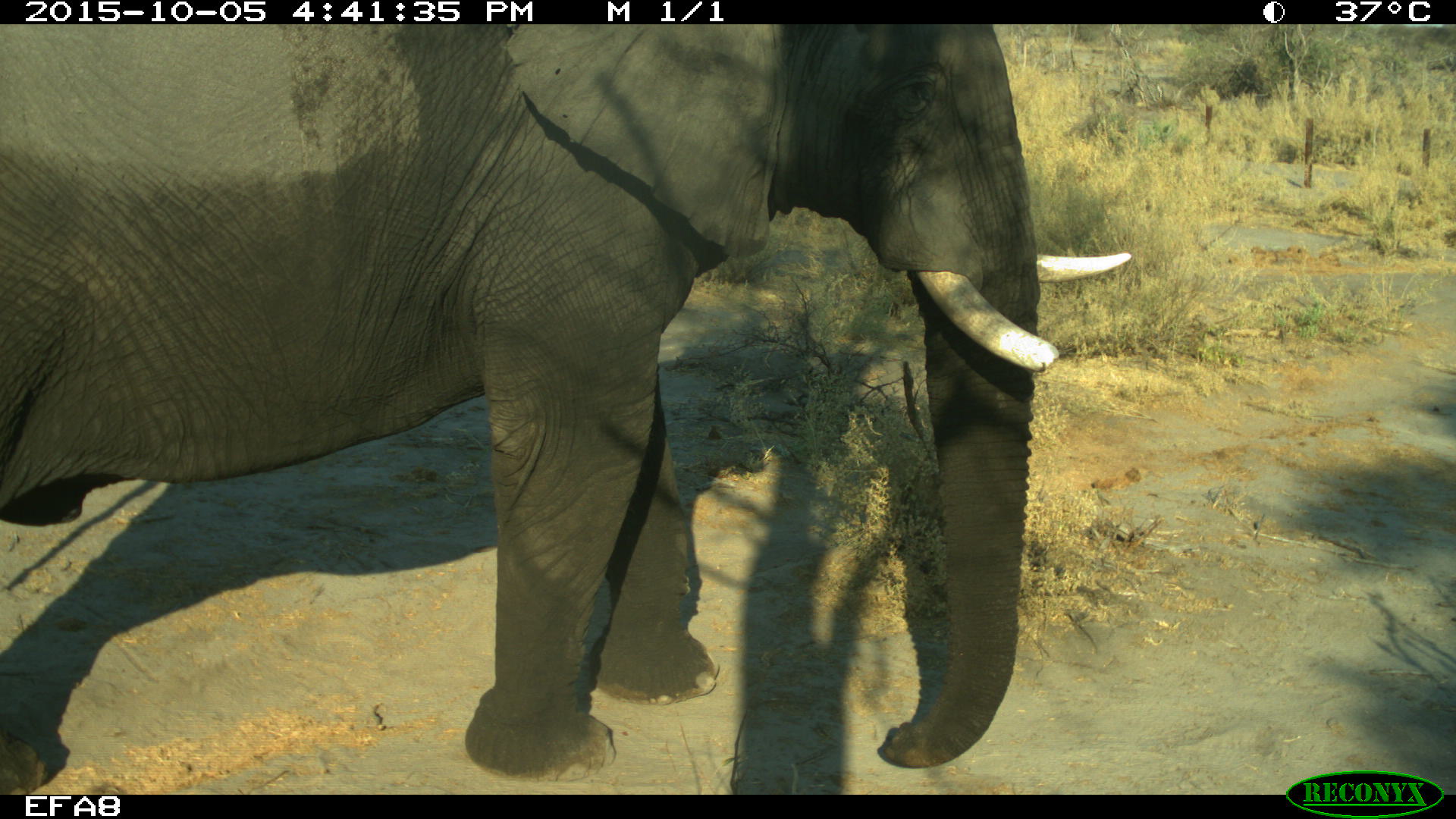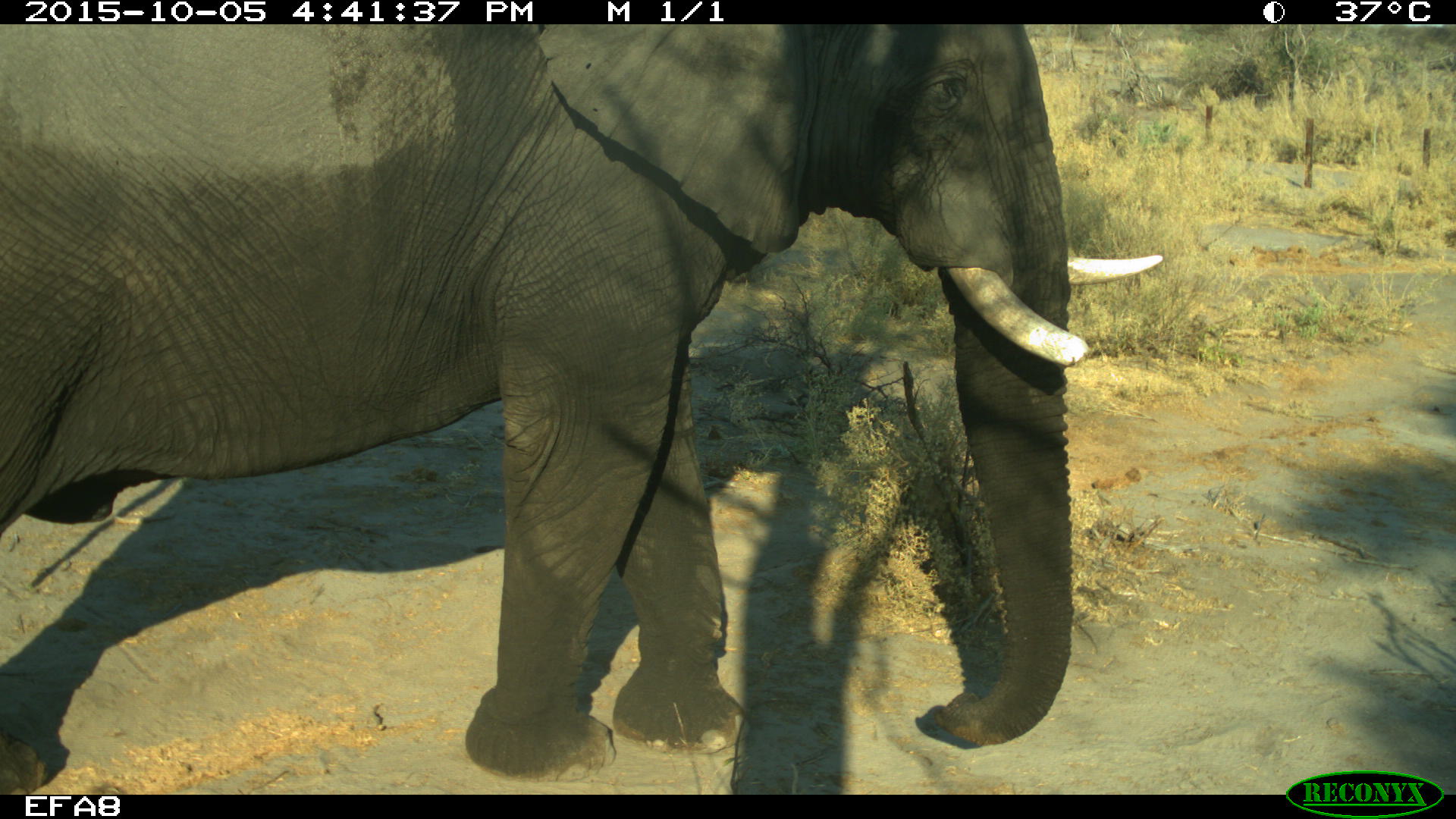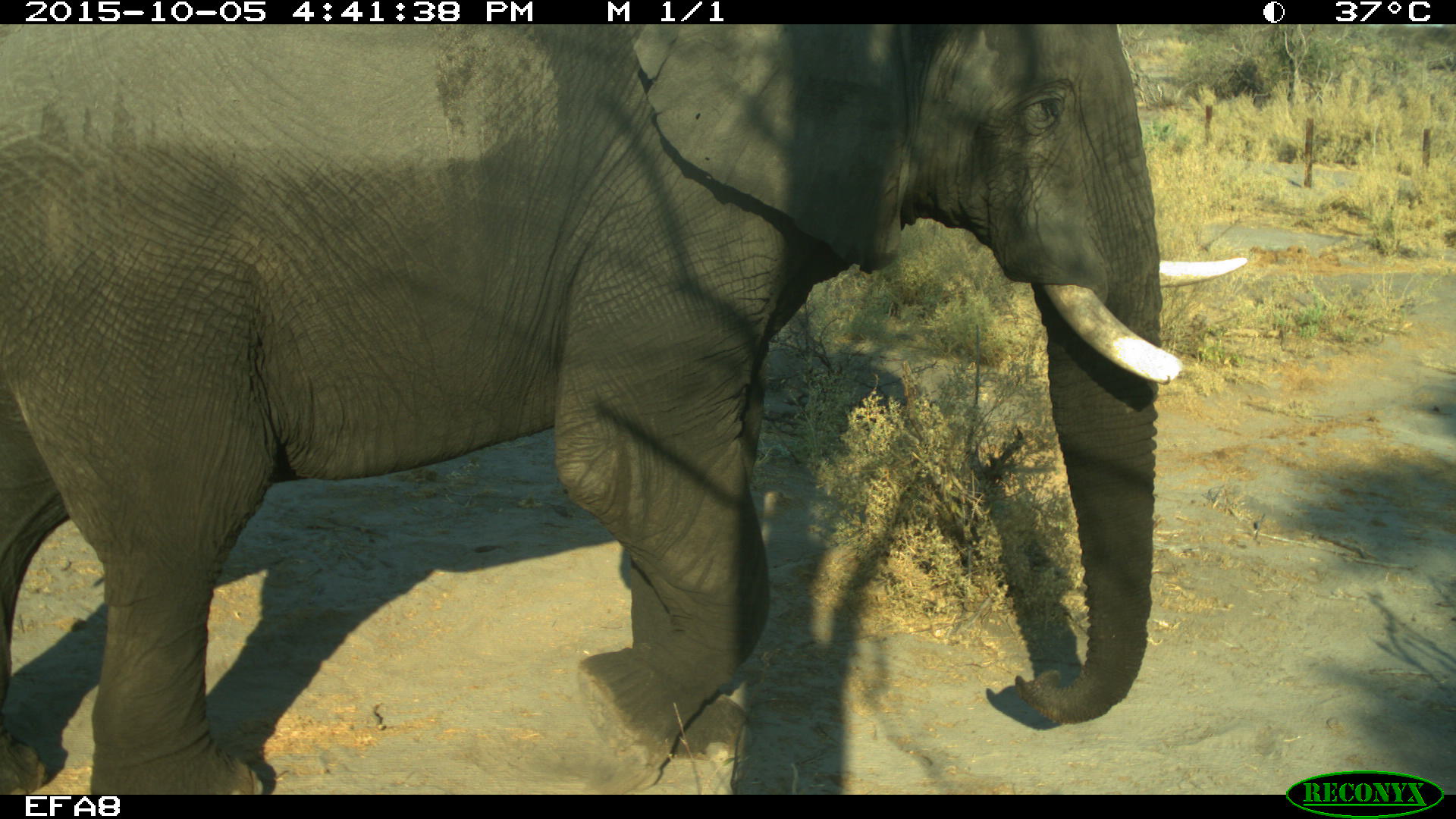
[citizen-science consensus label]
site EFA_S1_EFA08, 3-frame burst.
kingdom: Animalia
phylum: Chordata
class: Mammalia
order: Proboscidea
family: Elephantidae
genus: Loxodonta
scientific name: Loxodonta africana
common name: african bush elephant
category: elephant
Elephant (african bush elephant) (Loxodonta africana), count 1. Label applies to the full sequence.